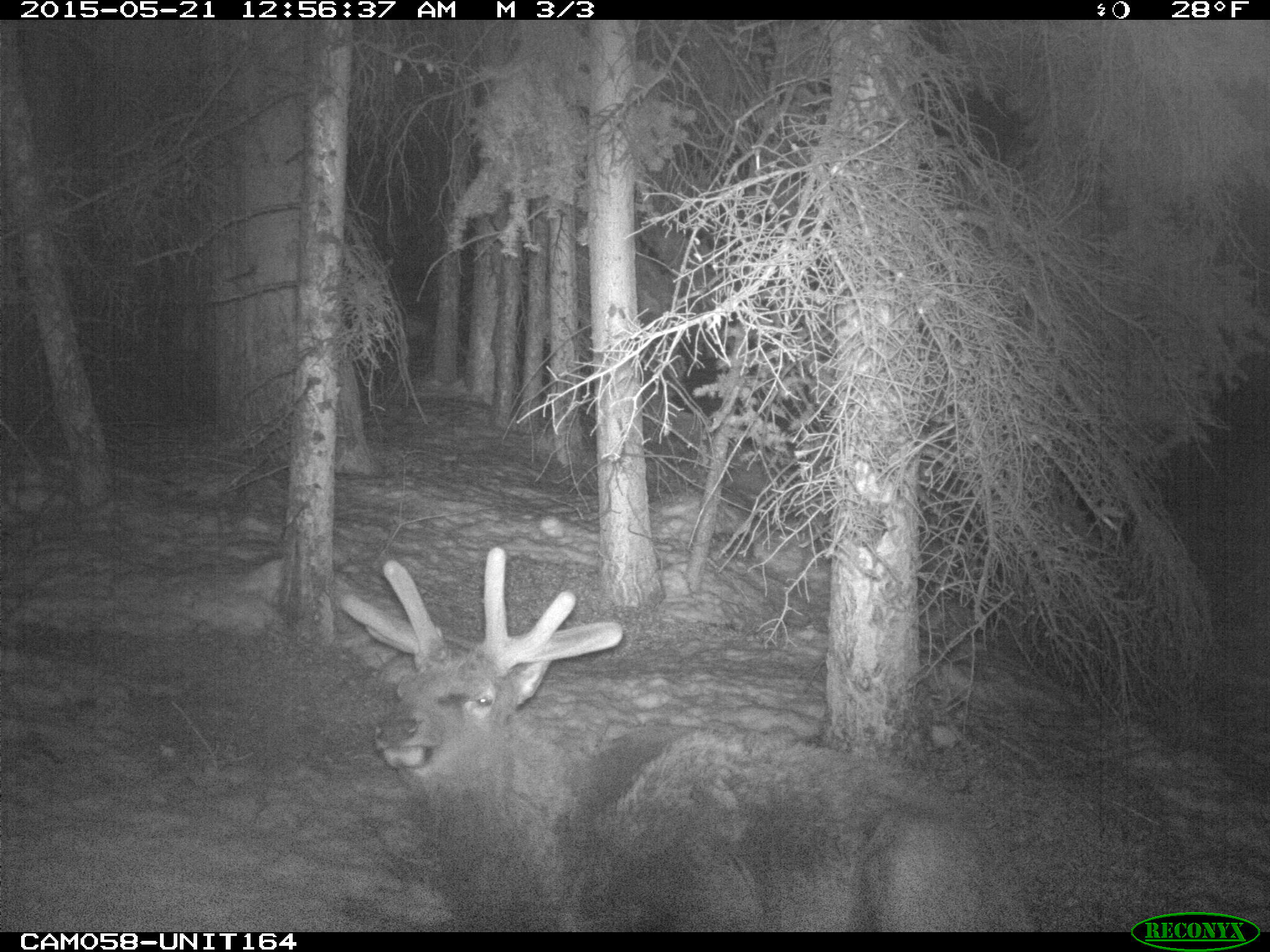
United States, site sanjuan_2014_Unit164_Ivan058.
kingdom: Animalia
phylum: Chordata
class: Mammalia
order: Artiodactyla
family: Cervidae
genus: Cervus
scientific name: Cervus elaphus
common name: red deer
Cervus elaphus (red deer).